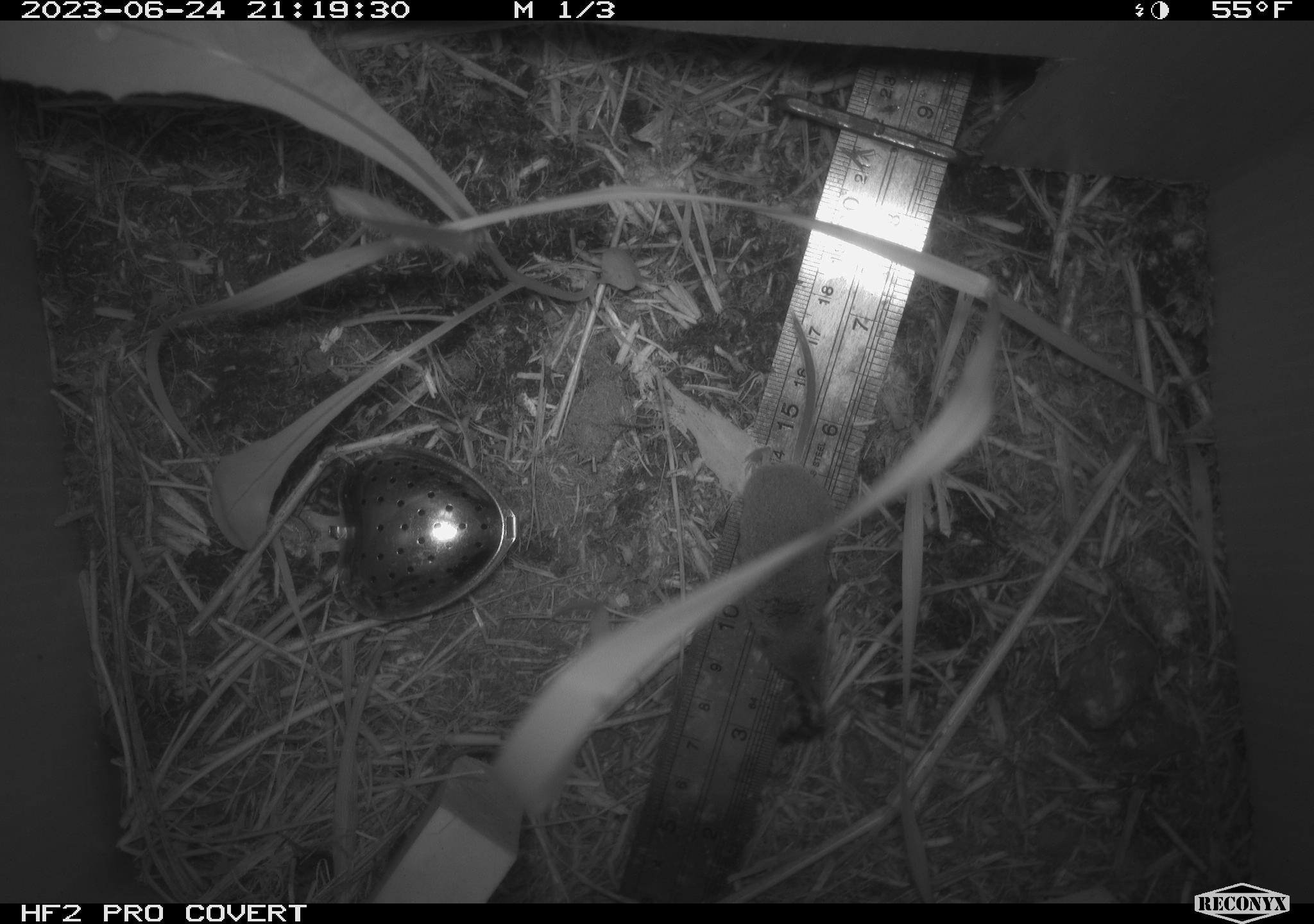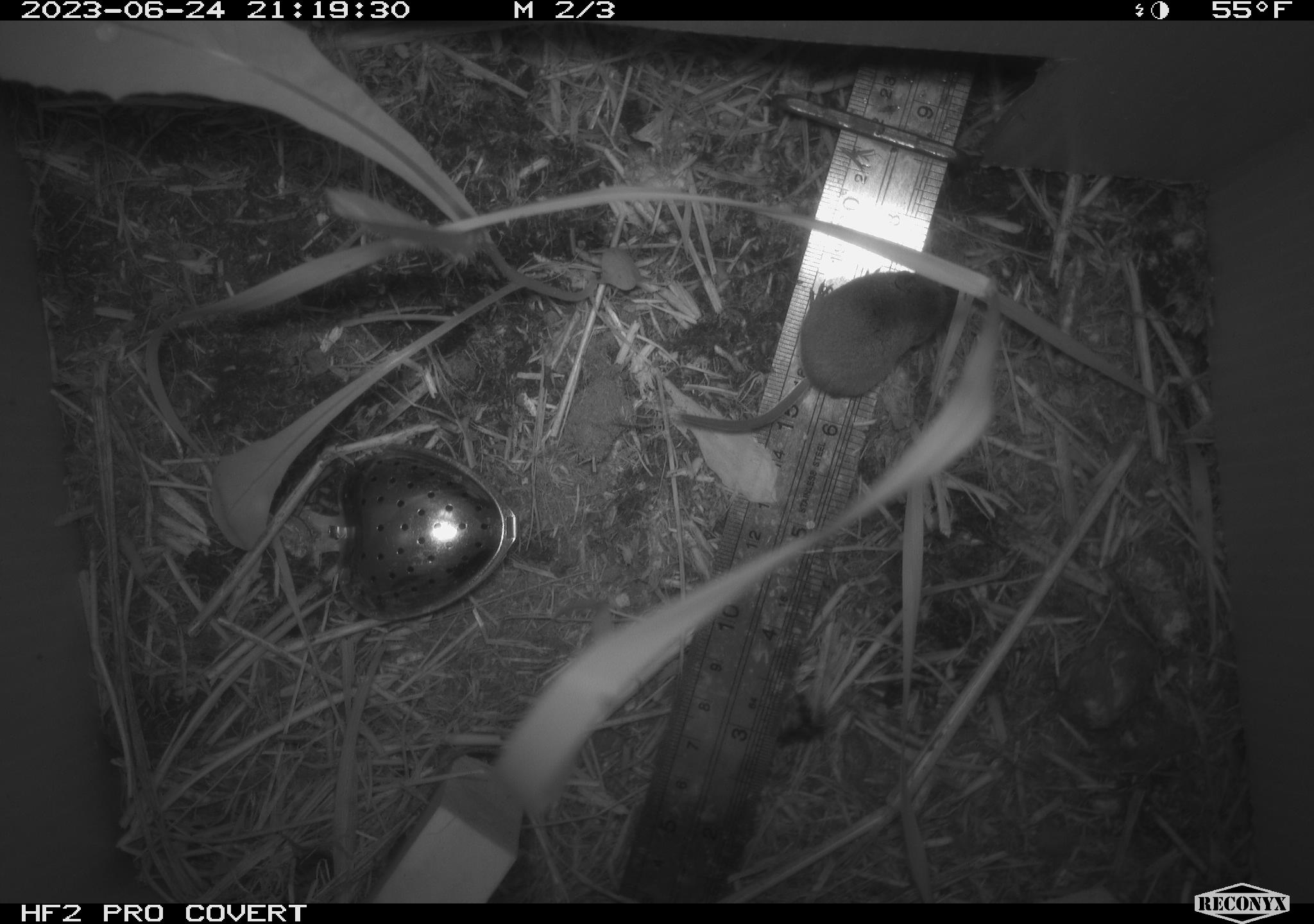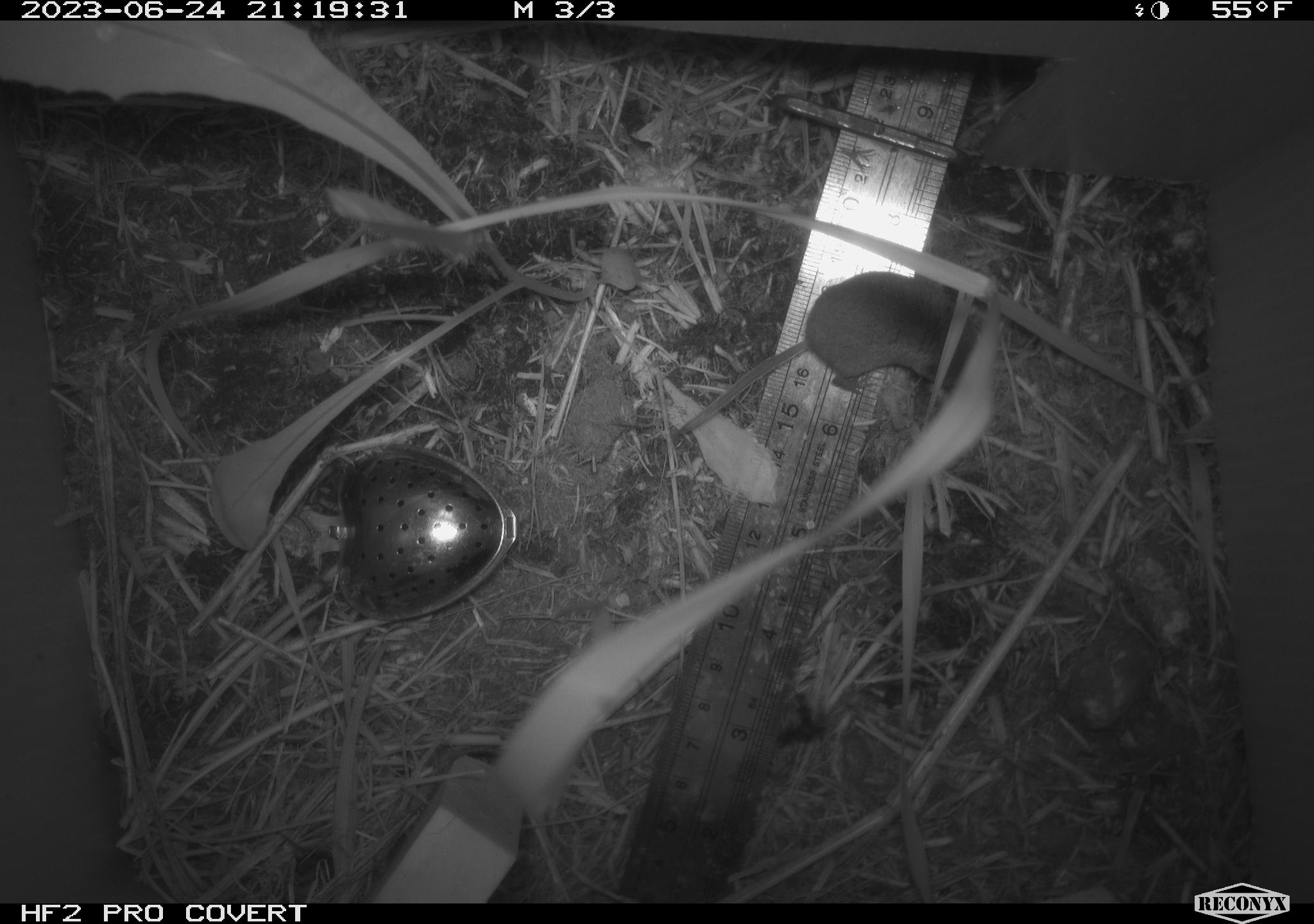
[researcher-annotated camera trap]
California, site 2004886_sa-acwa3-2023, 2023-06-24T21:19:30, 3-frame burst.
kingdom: Animalia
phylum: Chordata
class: Mammalia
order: Eulipotyphla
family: Soricidae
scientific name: Soricidae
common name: shrews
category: soricidae family